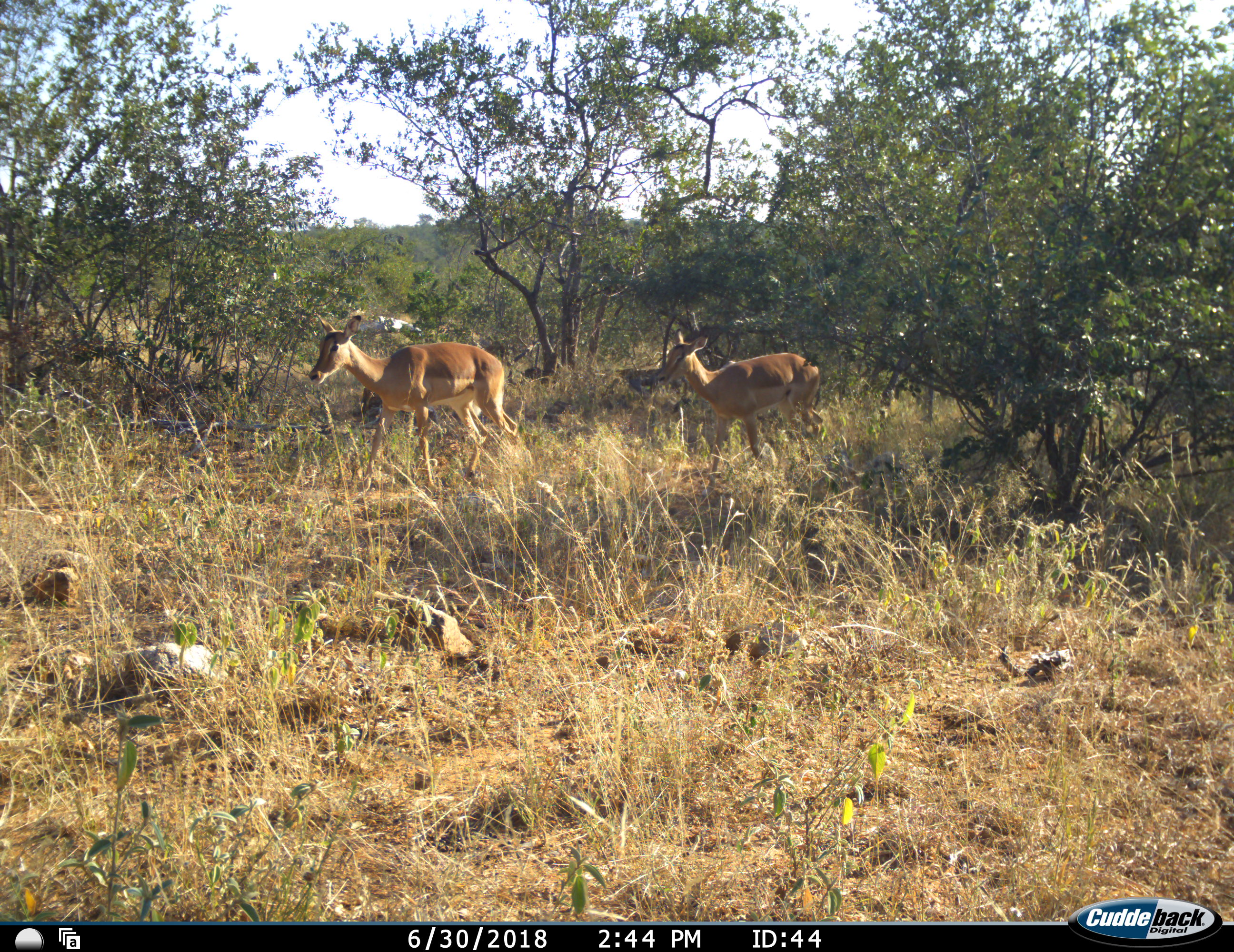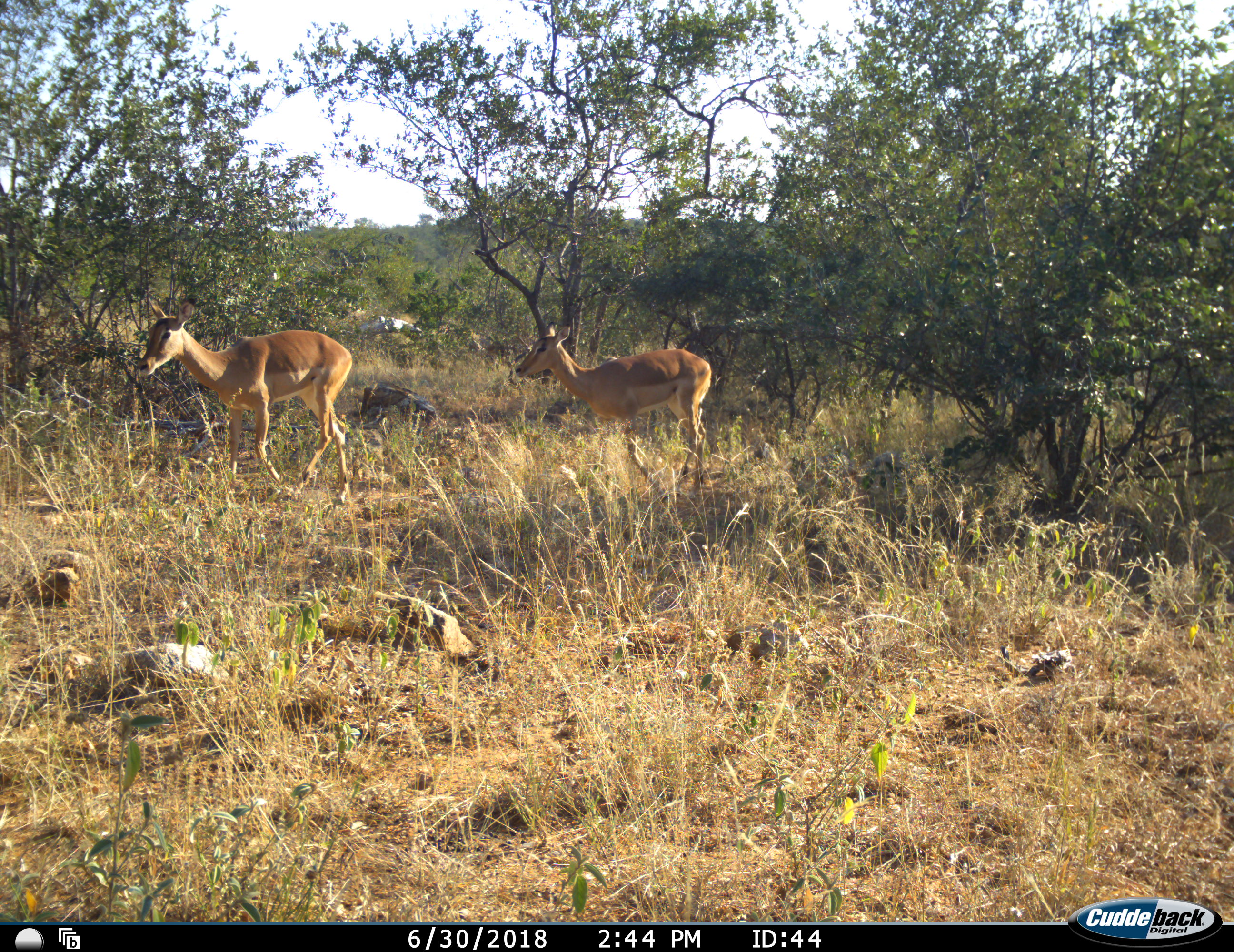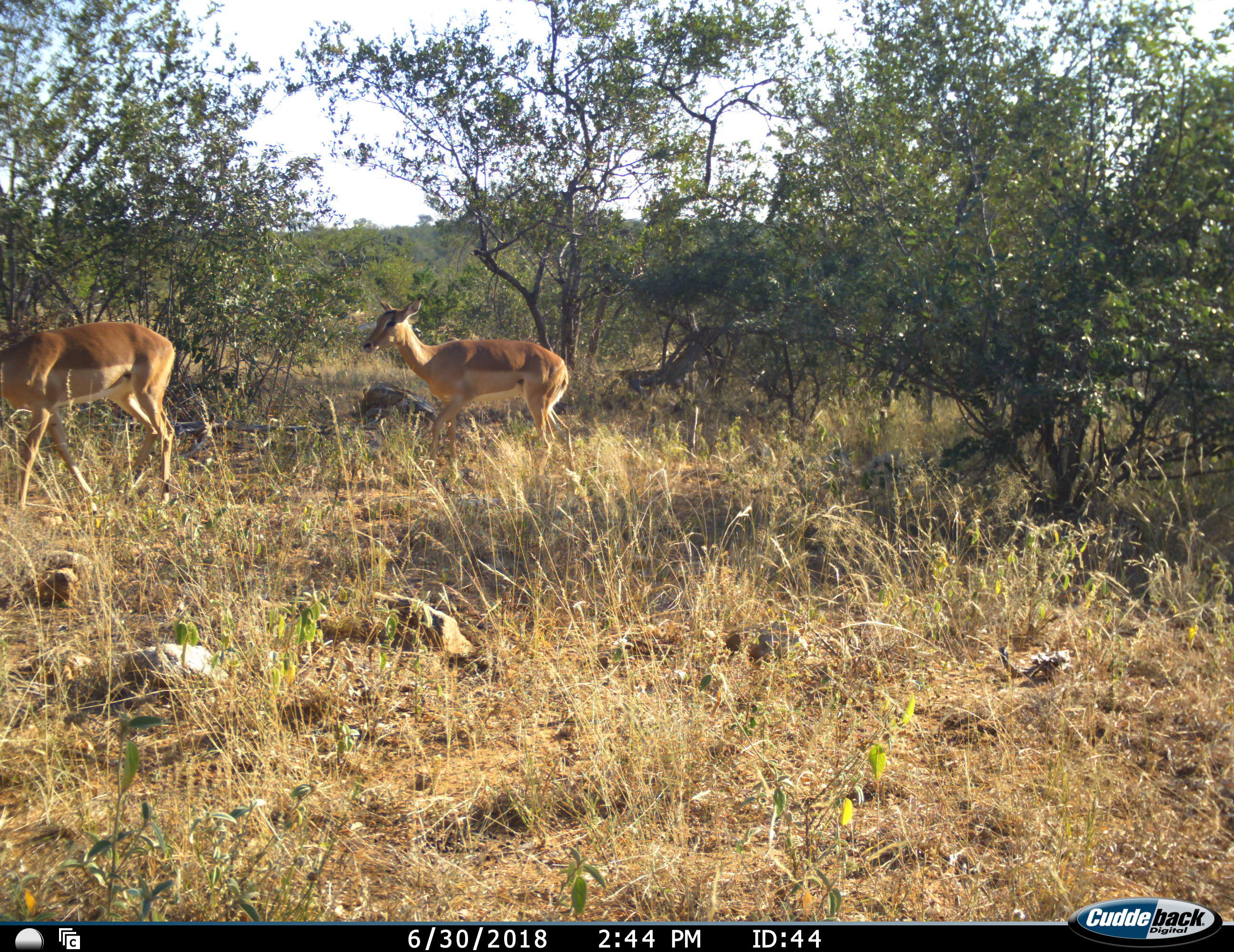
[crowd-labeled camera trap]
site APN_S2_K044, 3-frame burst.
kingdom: Animalia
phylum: Chordata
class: Mammalia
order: Artiodactyla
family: Bovidae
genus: Aepyceros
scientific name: Aepyceros melampus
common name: impala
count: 2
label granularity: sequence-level